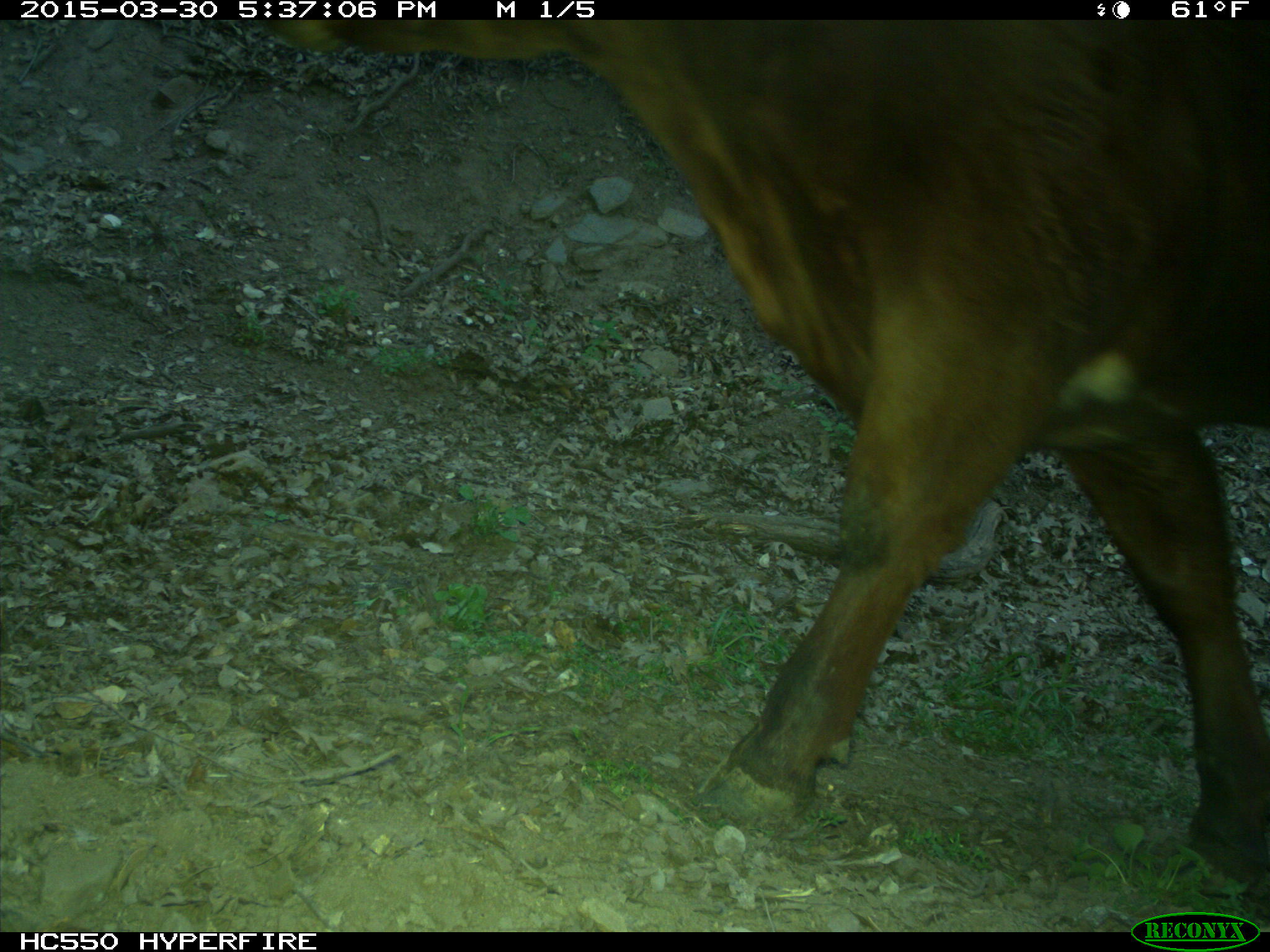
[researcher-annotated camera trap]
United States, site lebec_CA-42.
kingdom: Animalia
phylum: Chordata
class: Mammalia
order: Artiodactyla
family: Bovidae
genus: Bos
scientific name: Bos taurus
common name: domestic cow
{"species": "Bos taurus (domestic cow)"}